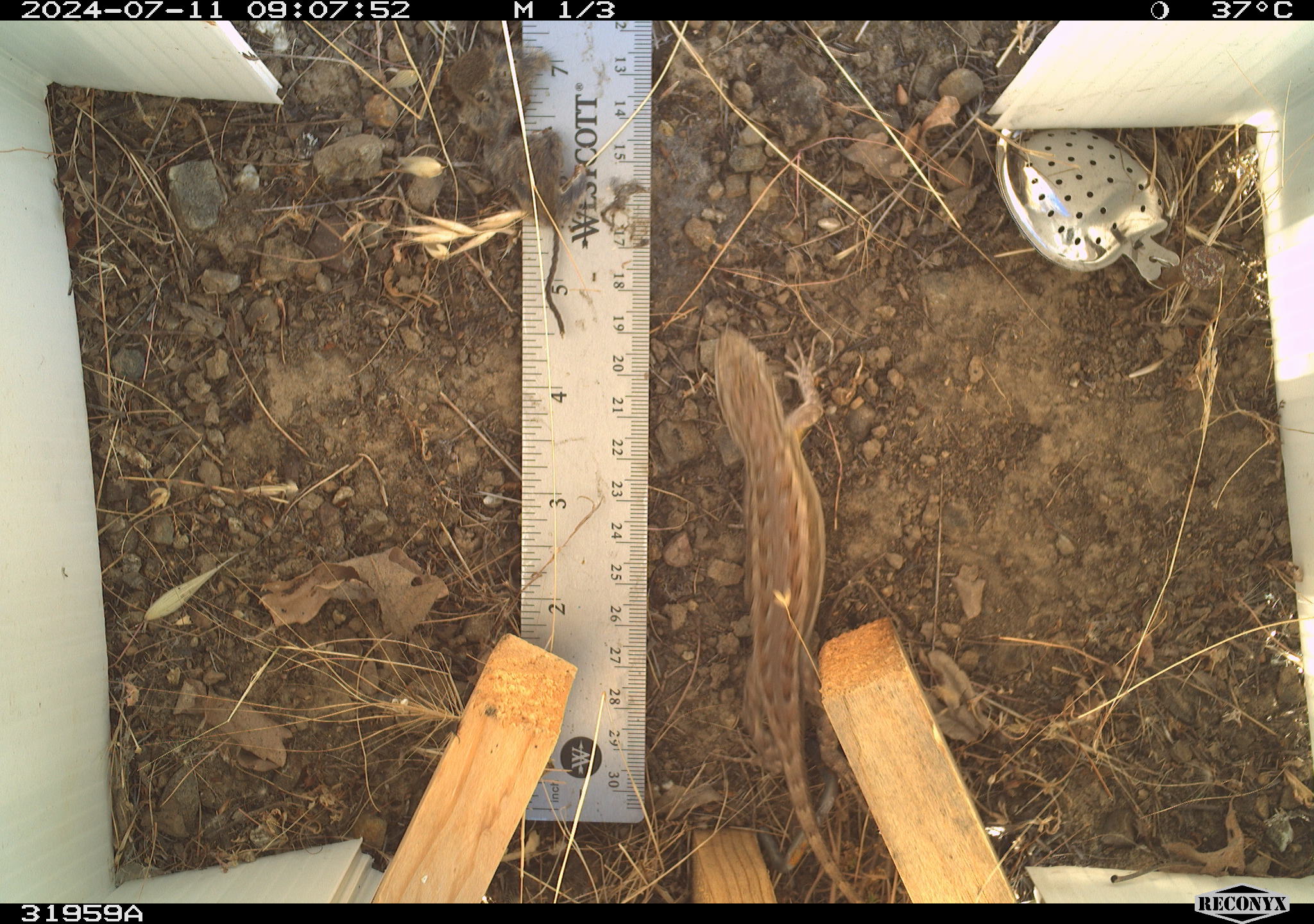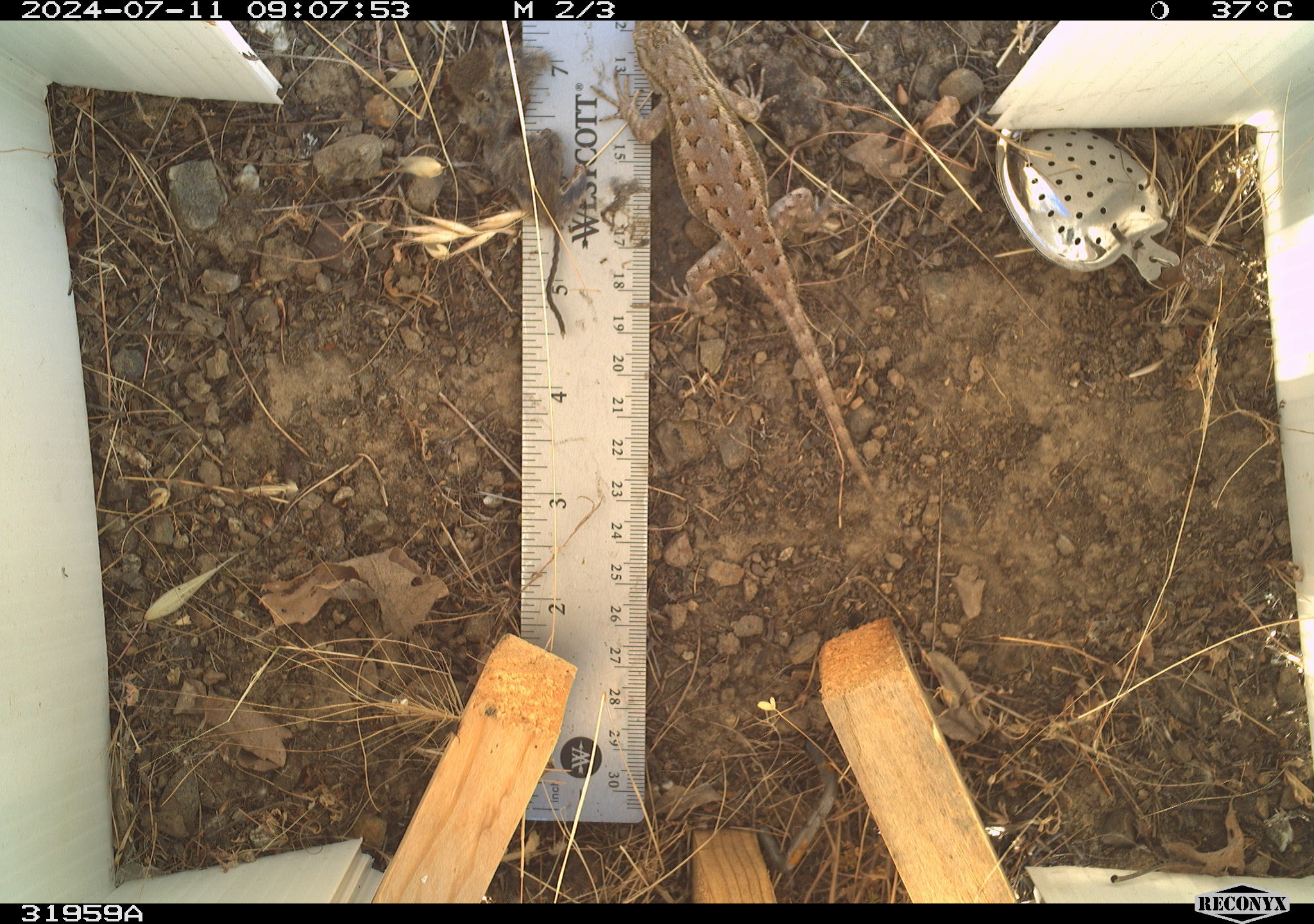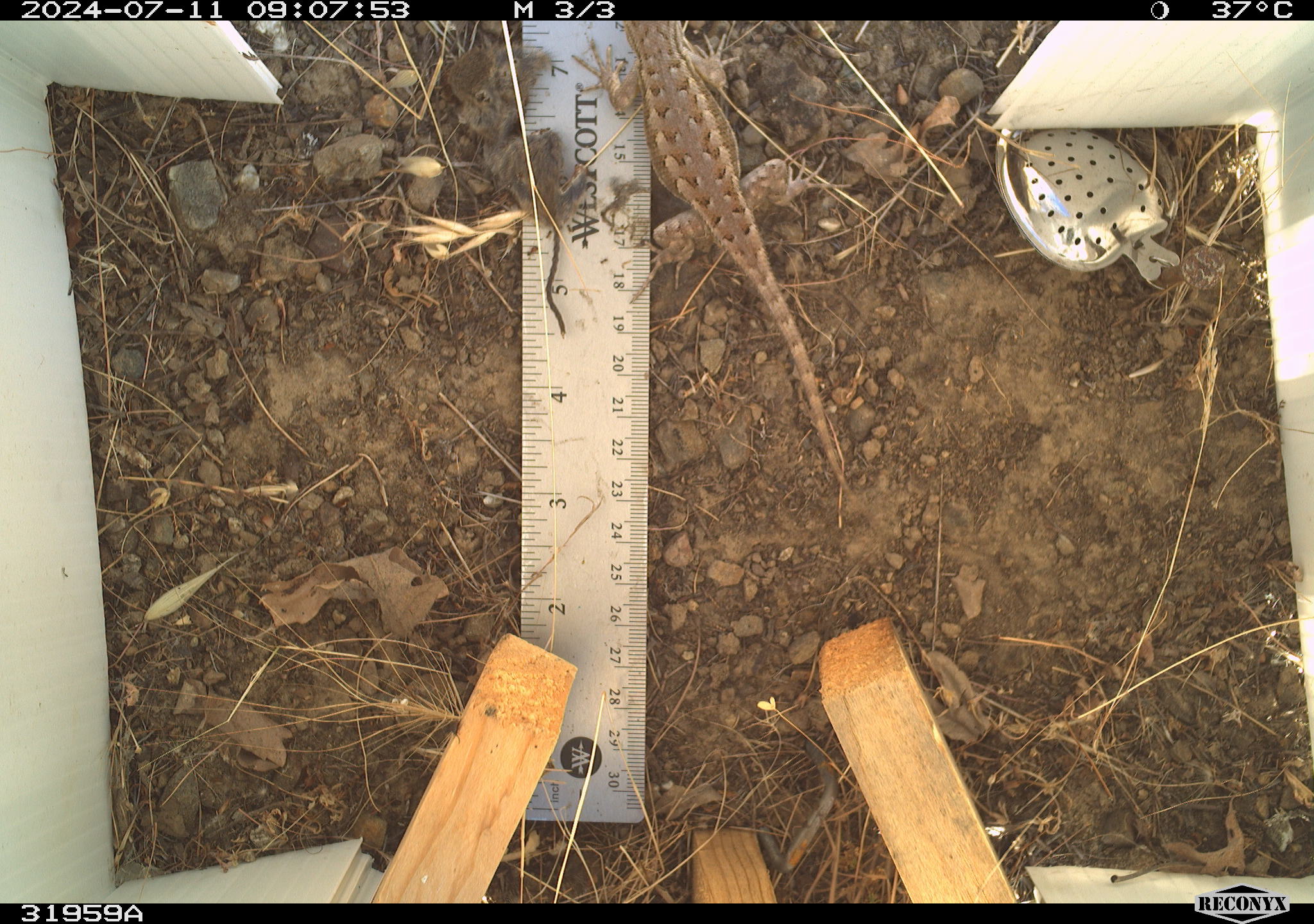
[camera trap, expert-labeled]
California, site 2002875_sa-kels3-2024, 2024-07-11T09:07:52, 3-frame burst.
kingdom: Animalia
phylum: Chordata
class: Reptilia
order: Squamata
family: Phrynosomatidae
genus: Sceloporus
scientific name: Sceloporus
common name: spiny lizards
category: sceloporus species